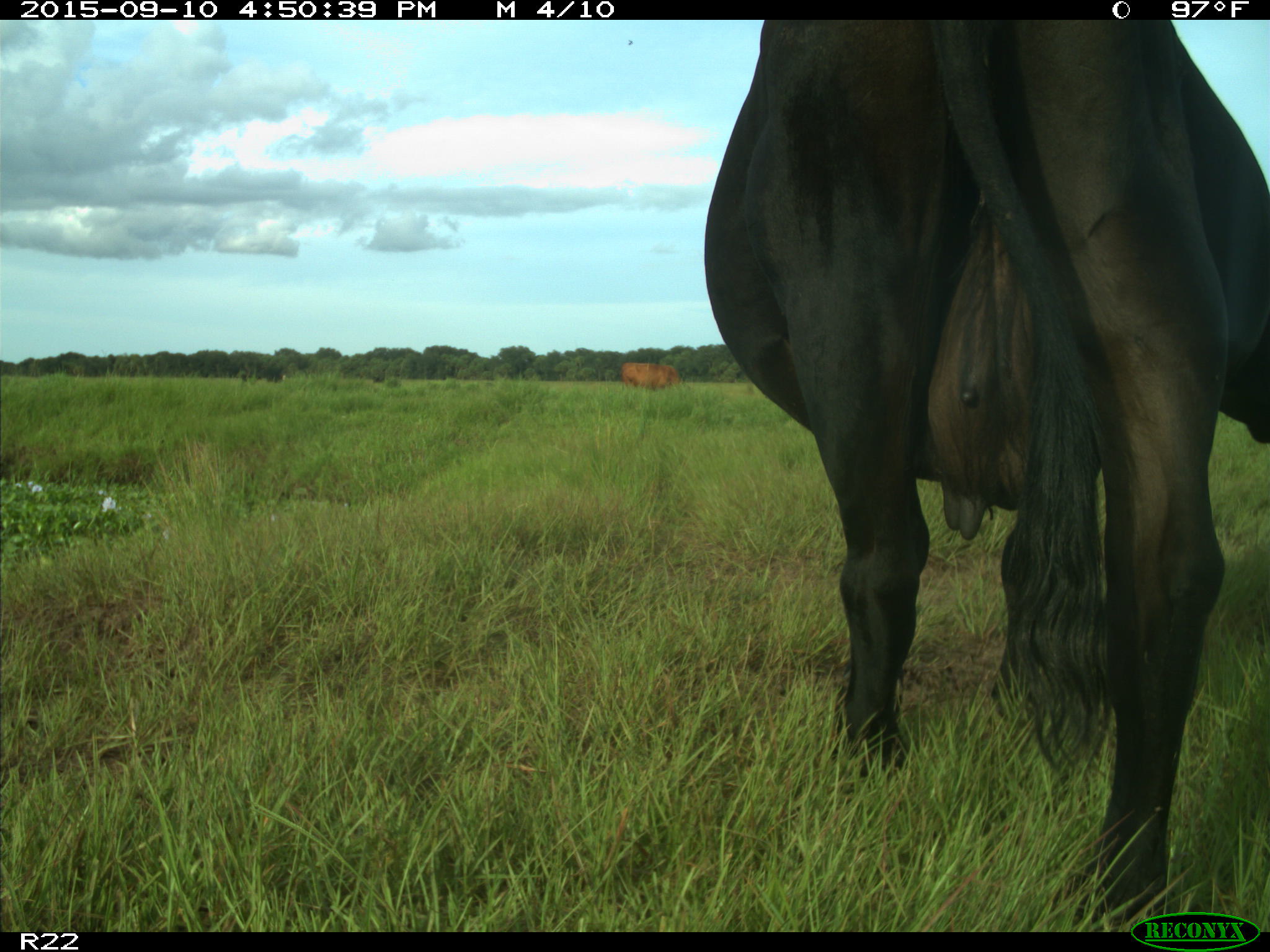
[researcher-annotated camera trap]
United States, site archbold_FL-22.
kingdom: Animalia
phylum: Chordata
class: Mammalia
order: Artiodactyla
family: Bovidae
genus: Bos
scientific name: Bos taurus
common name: domestic cow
Bos taurus (domestic cow).